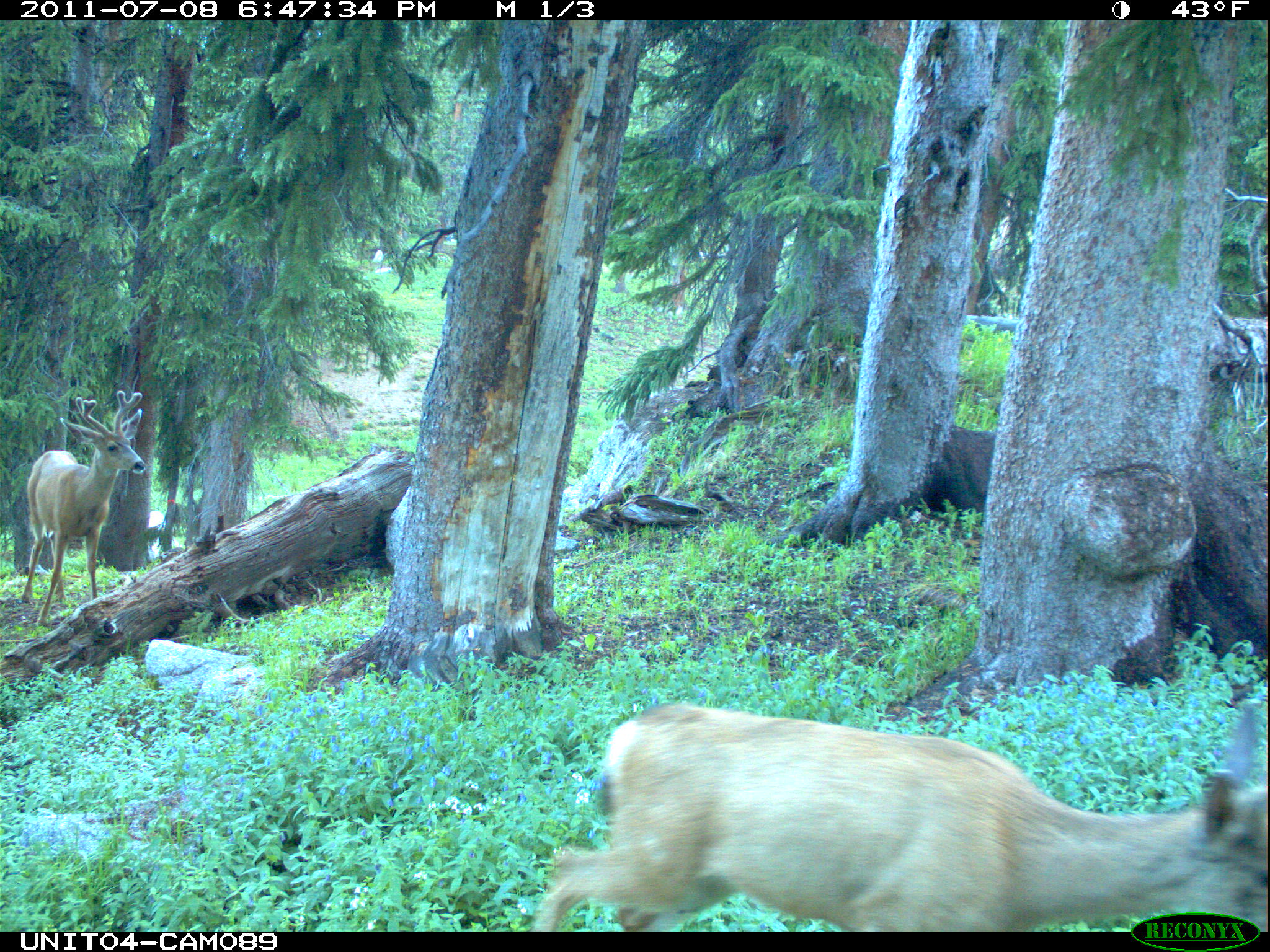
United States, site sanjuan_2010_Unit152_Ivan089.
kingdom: Animalia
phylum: Chordata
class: Mammalia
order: Artiodactyla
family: Cervidae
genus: Odocoileus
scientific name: Odocoileus hemionus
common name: mule deer